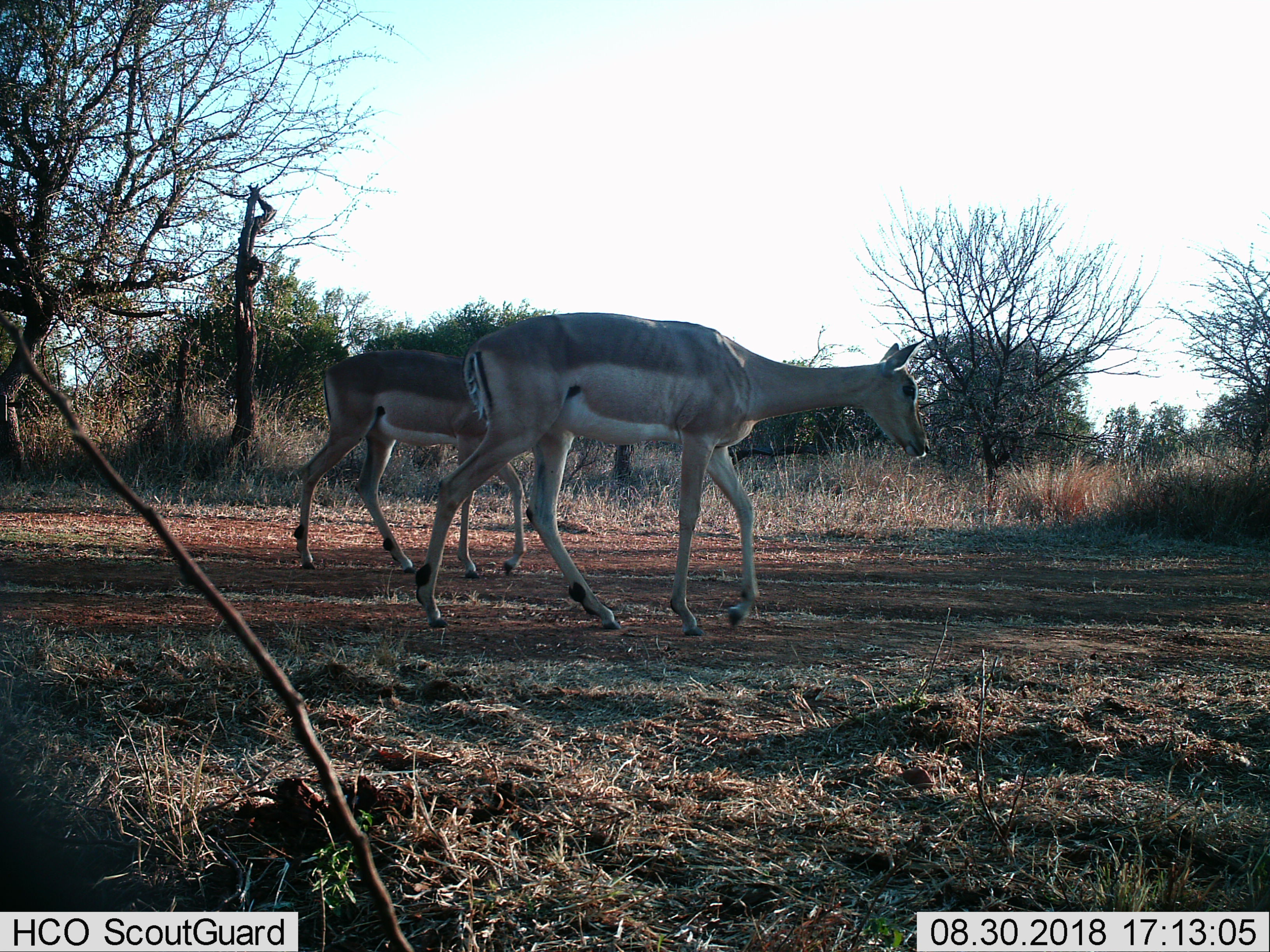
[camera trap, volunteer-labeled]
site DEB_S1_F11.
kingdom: Animalia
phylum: Chordata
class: Mammalia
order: Artiodactyla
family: Bovidae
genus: Aepyceros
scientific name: Aepyceros melampus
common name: impala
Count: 2.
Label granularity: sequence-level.